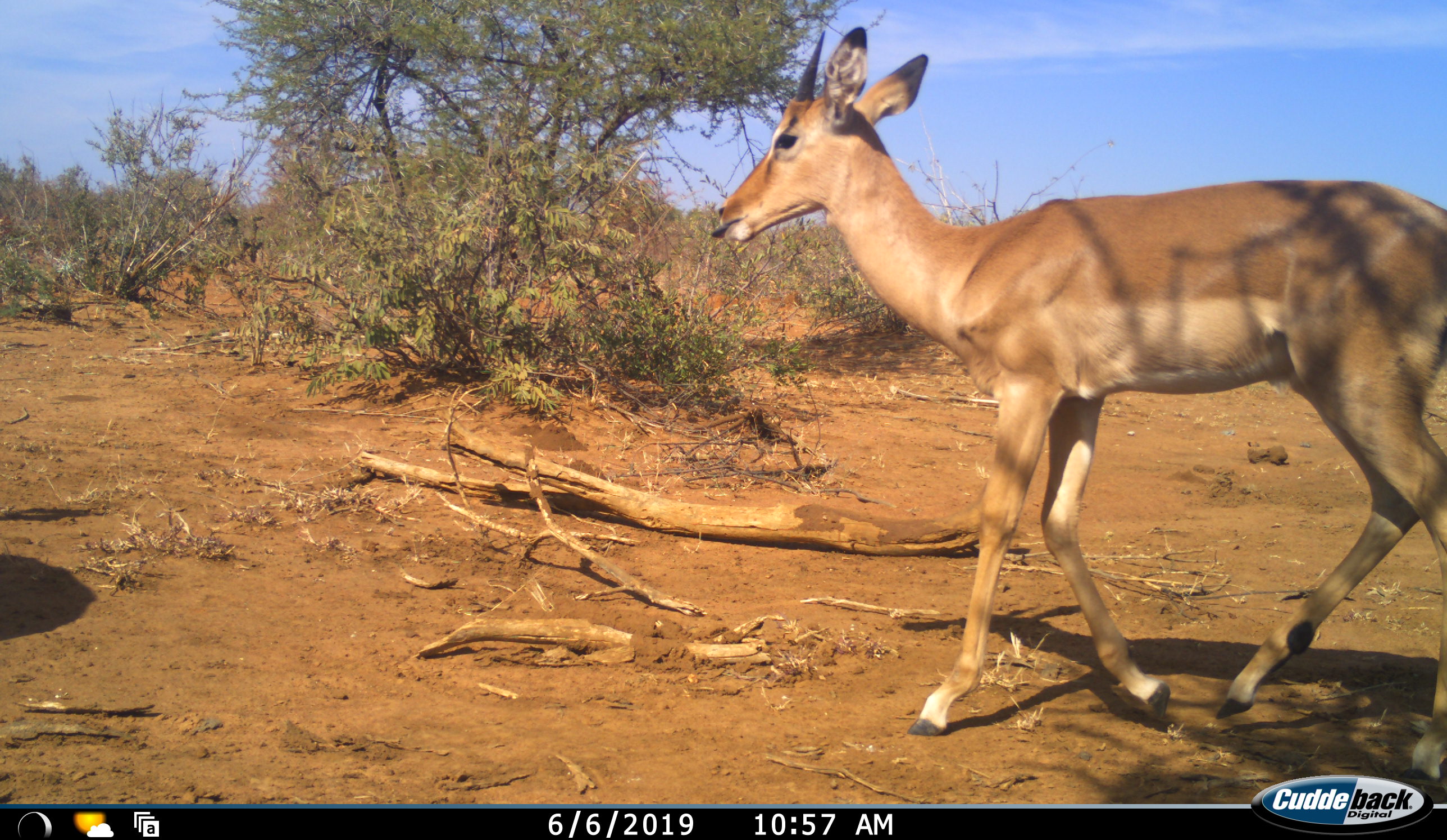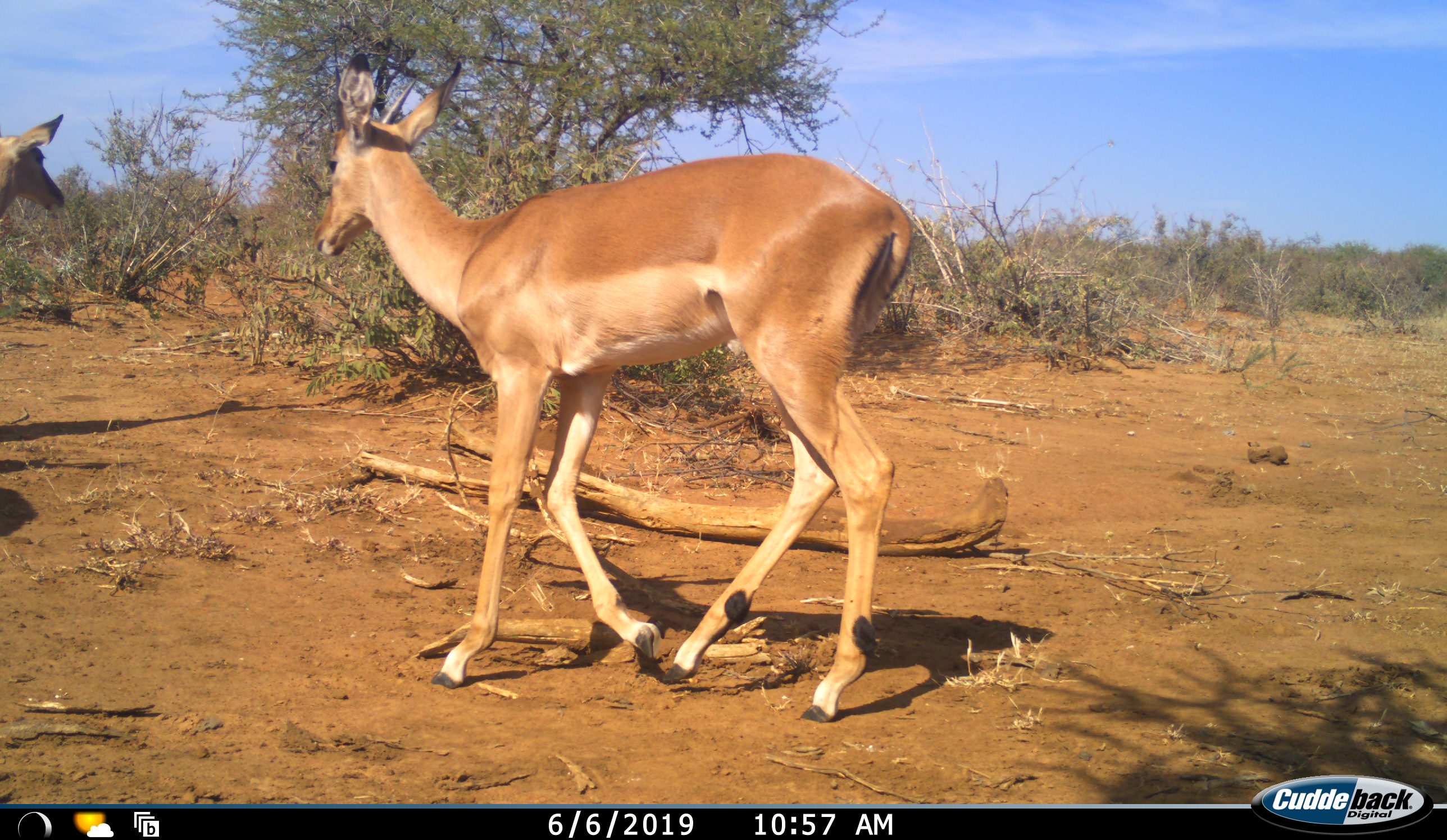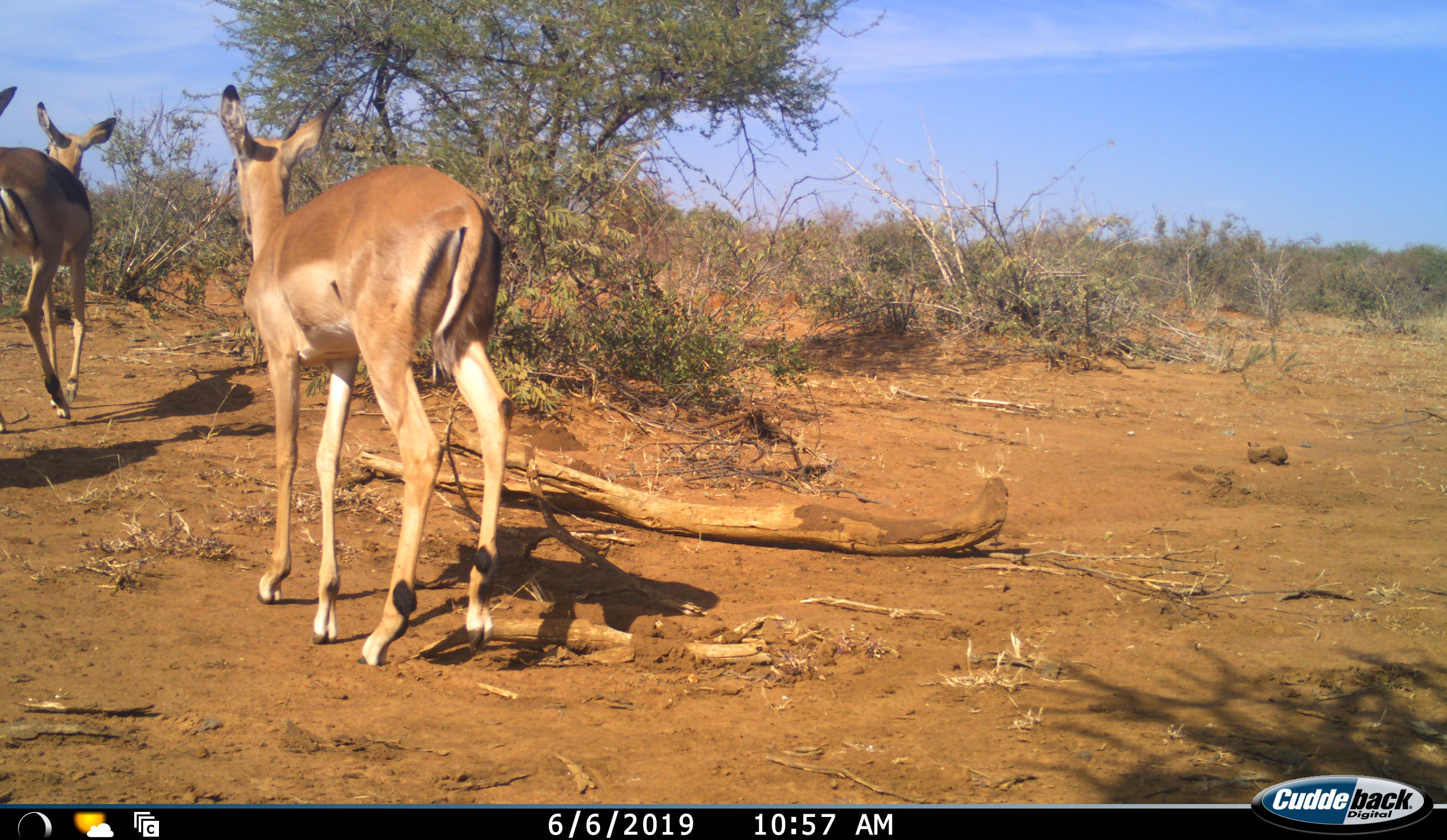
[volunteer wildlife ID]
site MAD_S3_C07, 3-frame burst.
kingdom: Animalia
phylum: Chordata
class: Mammalia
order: Artiodactyla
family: Bovidae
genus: Aepyceros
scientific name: Aepyceros melampus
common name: impala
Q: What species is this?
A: Impala (Aepyceros melampus).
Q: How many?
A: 3.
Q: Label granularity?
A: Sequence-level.